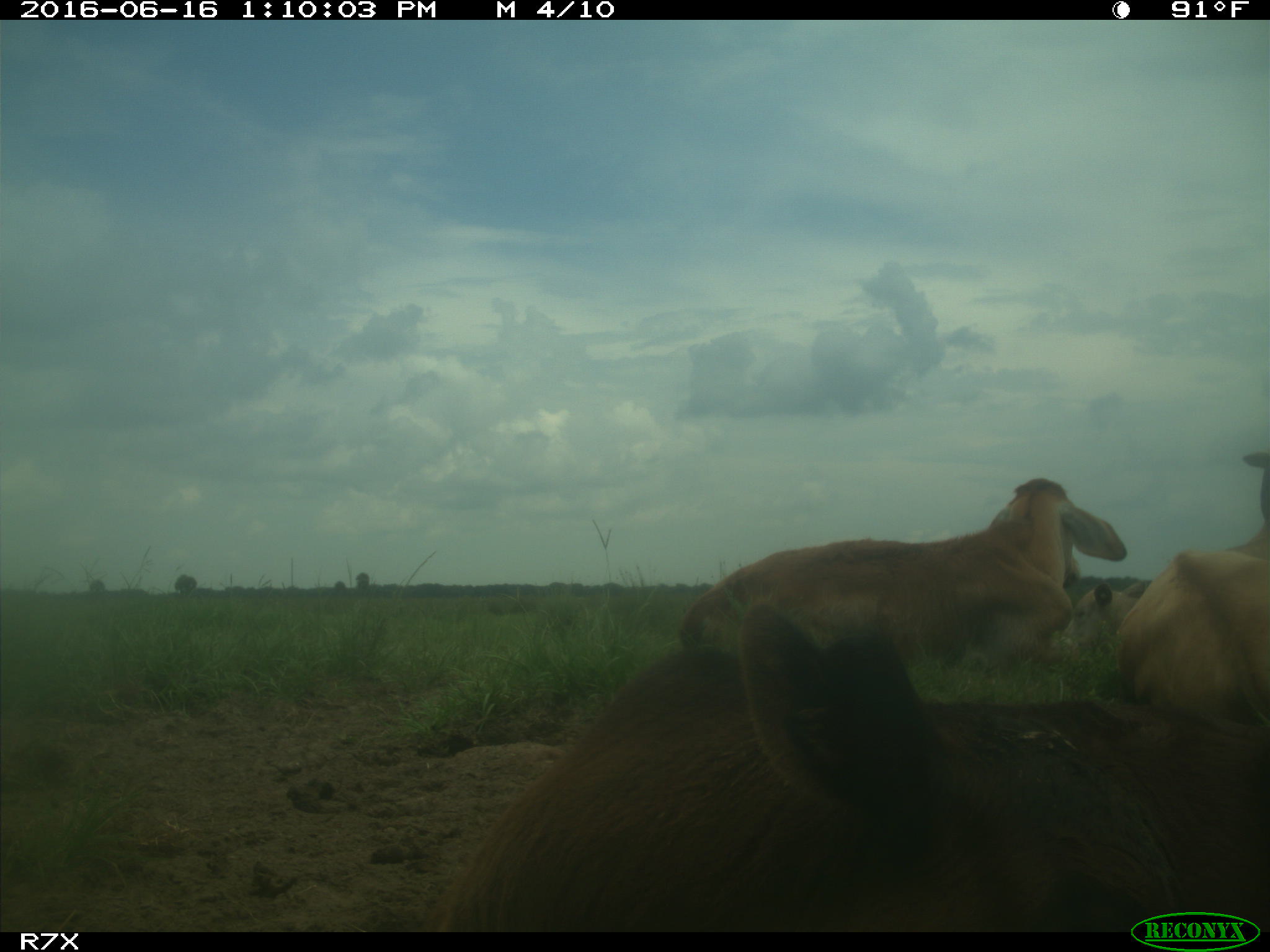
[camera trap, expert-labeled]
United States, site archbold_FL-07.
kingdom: Animalia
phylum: Chordata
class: Mammalia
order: Artiodactyla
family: Bovidae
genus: Bos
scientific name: Bos taurus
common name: domestic cow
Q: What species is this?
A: Bos taurus (domestic cow).